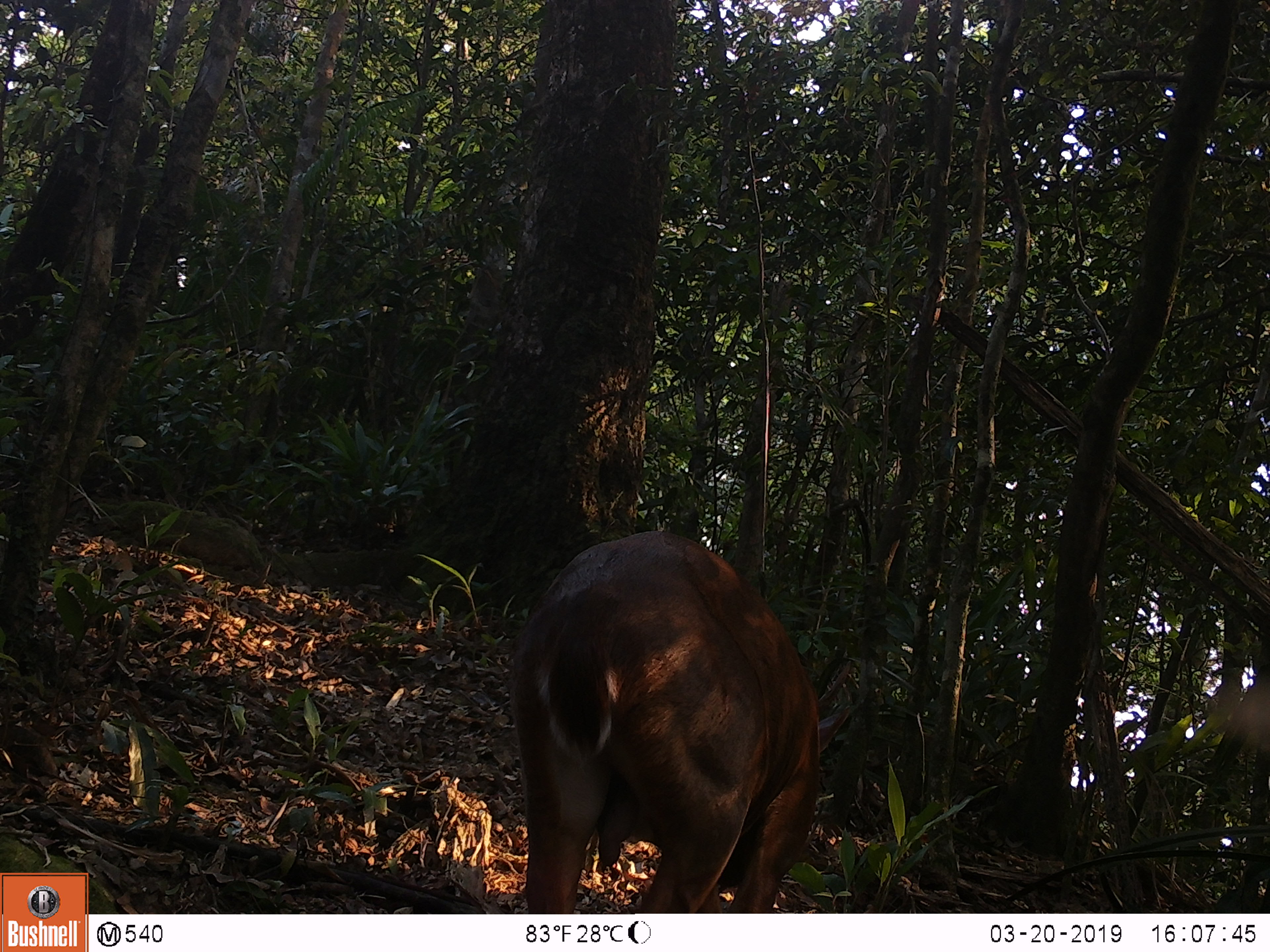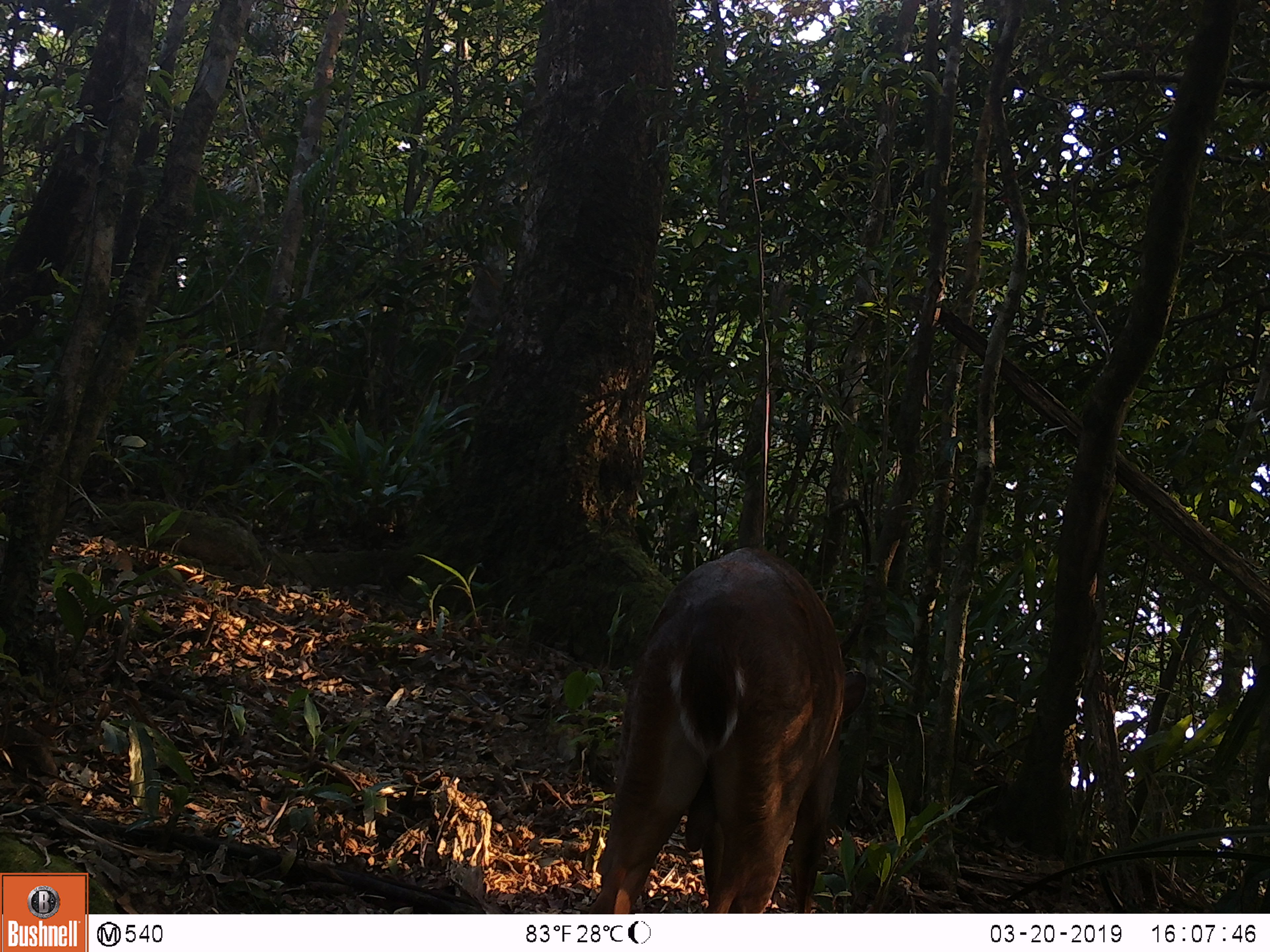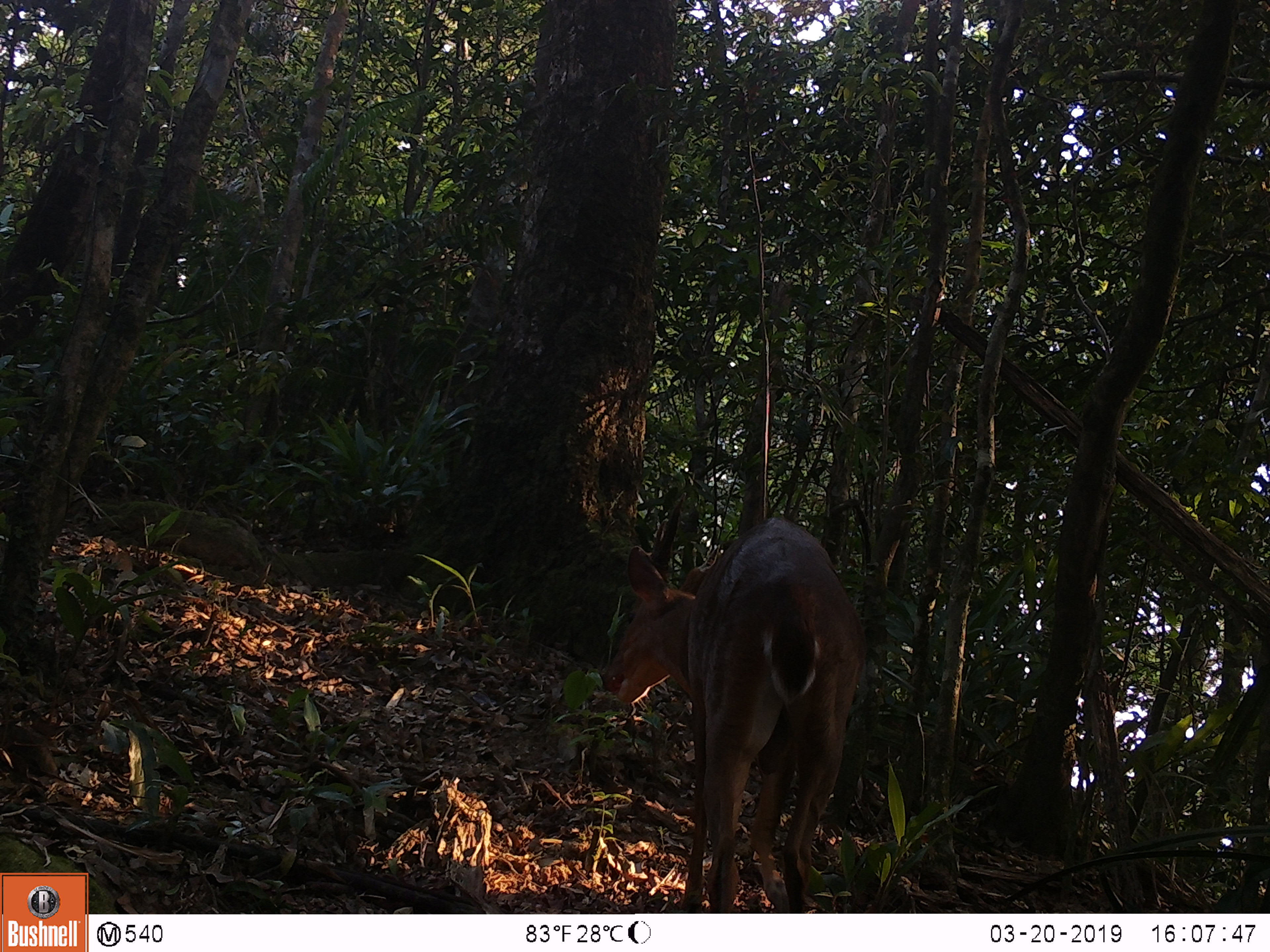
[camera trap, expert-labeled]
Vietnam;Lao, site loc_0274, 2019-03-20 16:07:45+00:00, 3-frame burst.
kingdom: Animalia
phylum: Chordata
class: Mammalia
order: Artiodactyla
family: Cervidae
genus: Muntiacus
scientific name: Muntiacus vuquangensis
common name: large-antlered muntjac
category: large antlered muntjac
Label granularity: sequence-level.